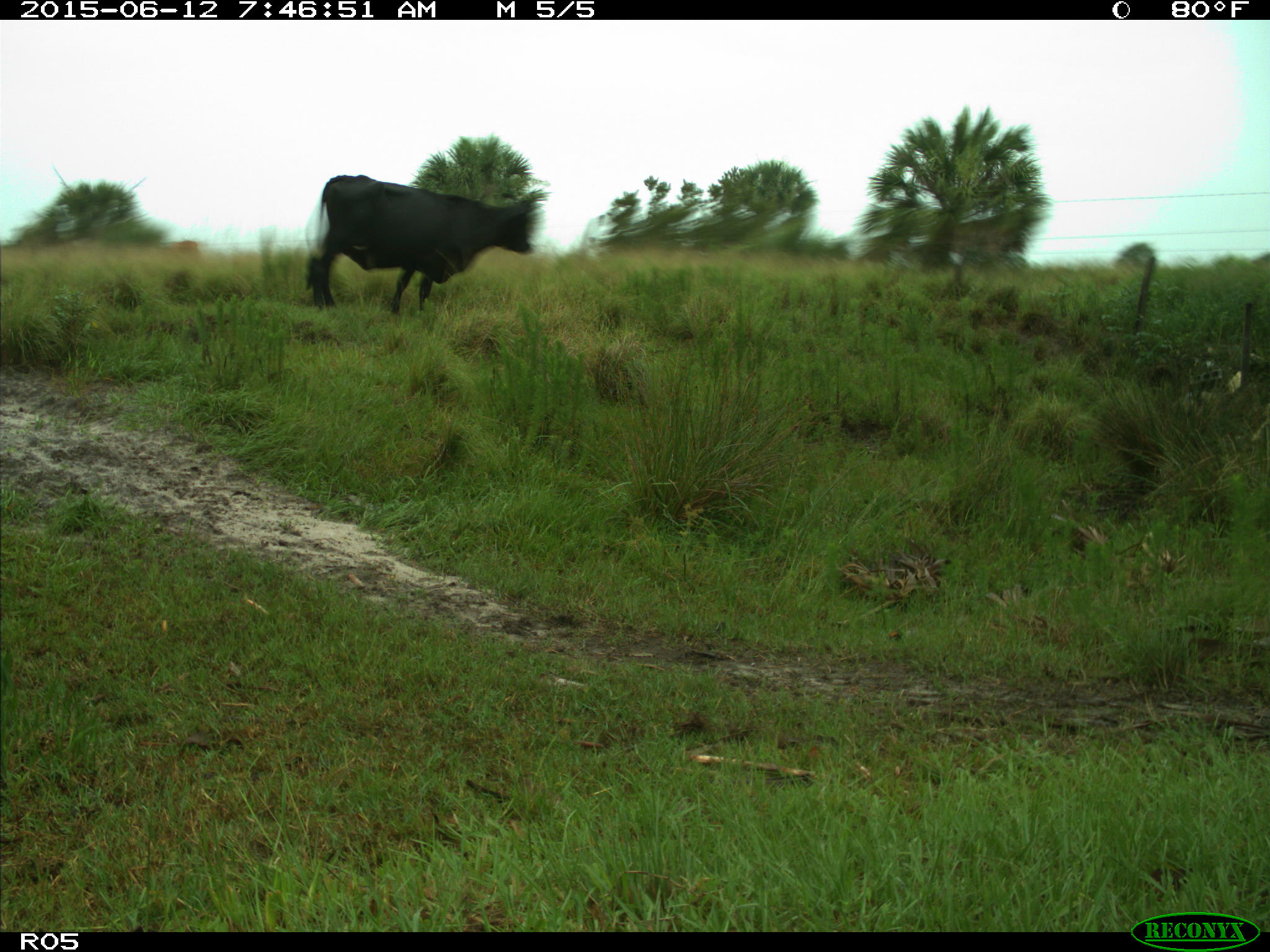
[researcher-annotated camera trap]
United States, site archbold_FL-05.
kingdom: Animalia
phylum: Chordata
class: Mammalia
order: Artiodactyla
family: Bovidae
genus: Bos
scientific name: Bos taurus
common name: domestic cow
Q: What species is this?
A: Bos taurus (domestic cow).